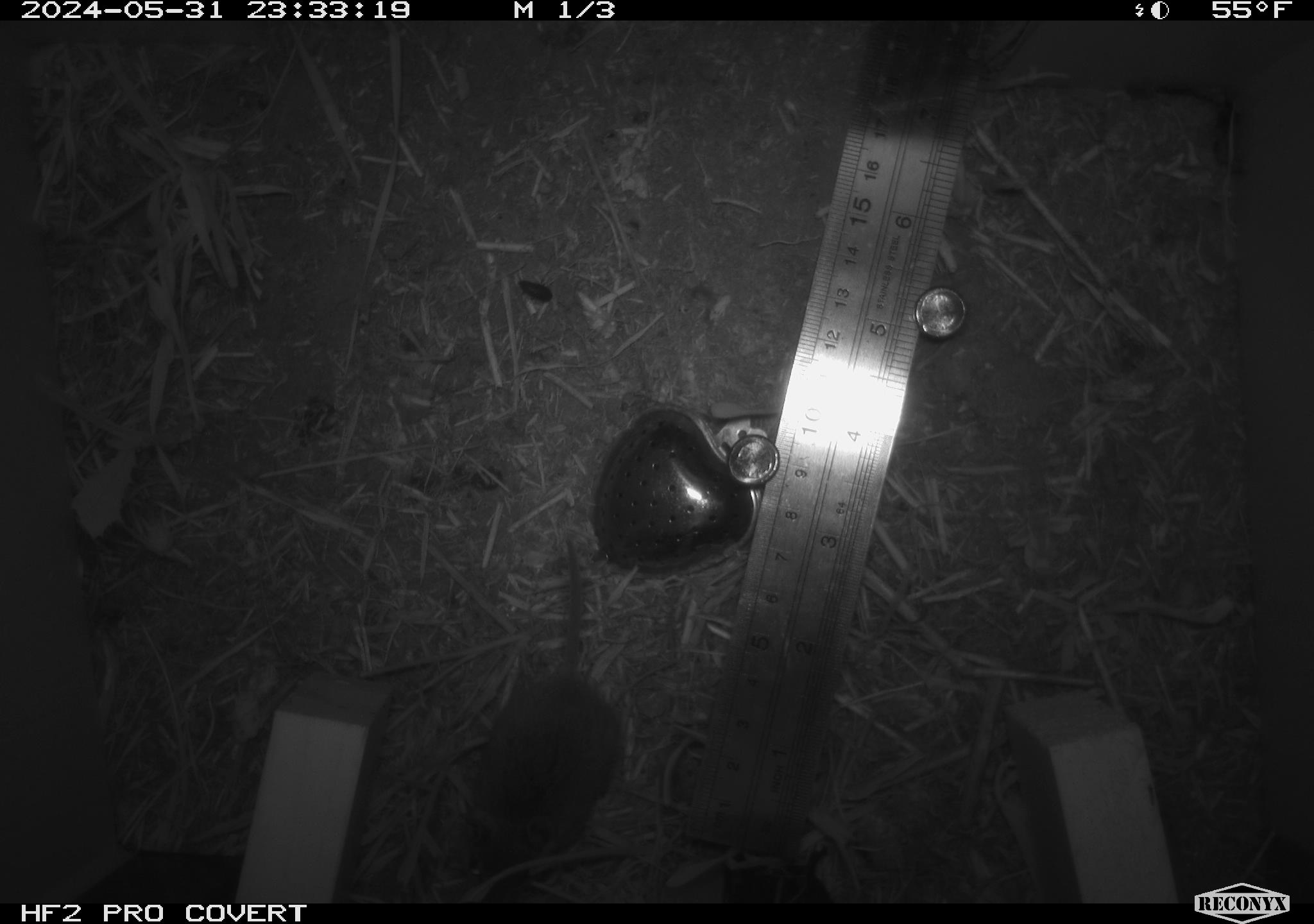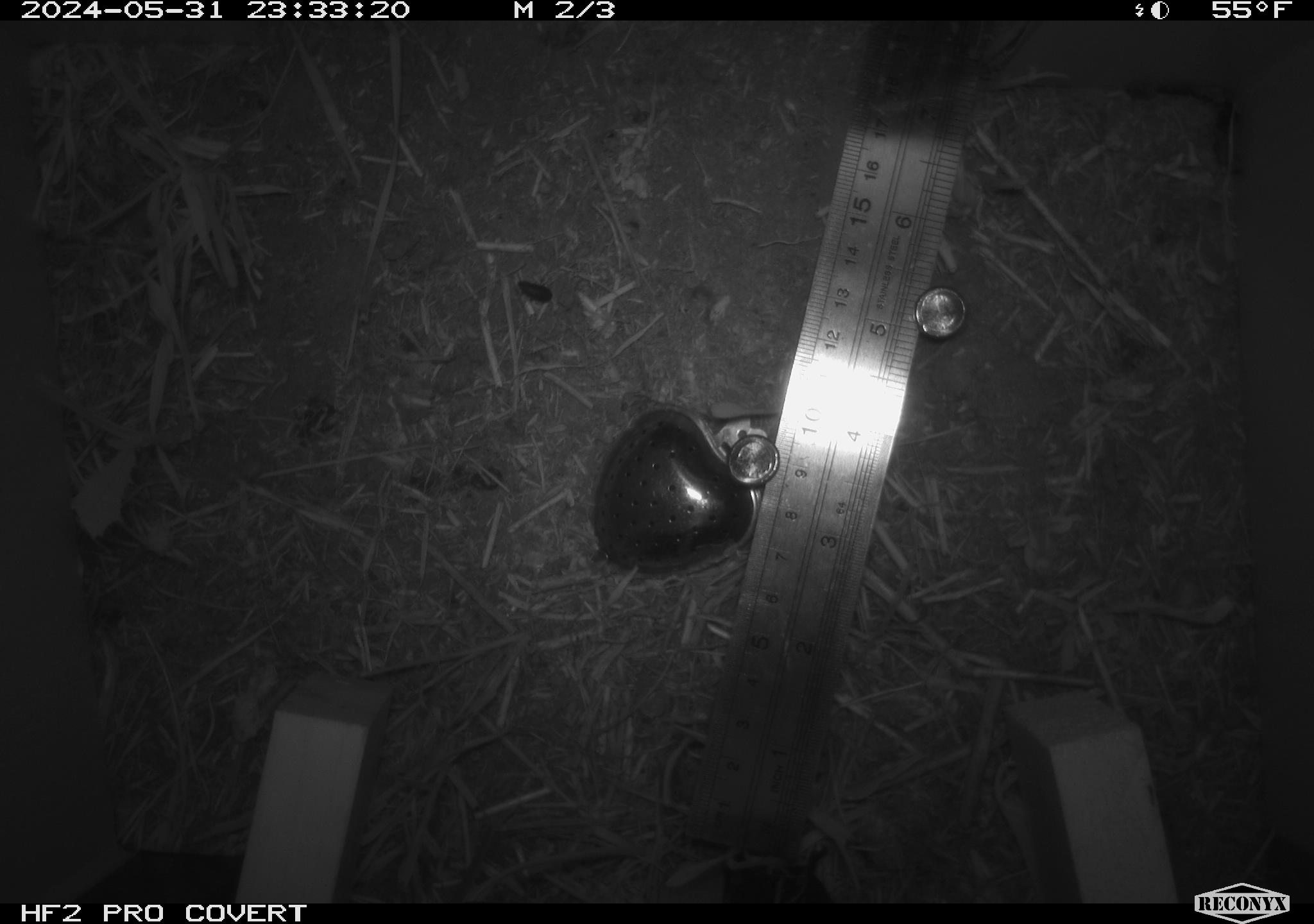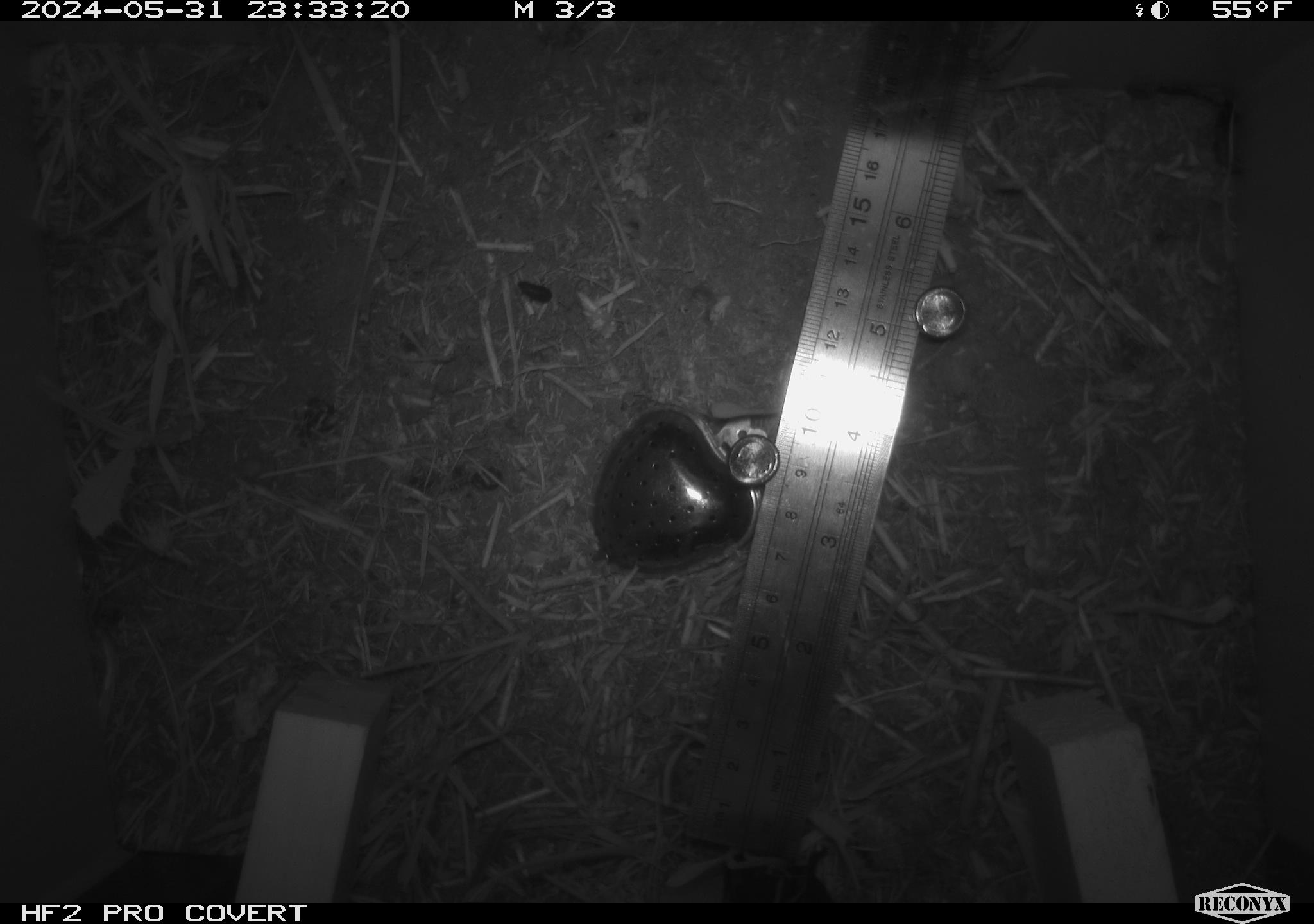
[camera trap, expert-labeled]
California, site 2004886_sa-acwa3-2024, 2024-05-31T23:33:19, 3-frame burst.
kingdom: Animalia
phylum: Chordata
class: Mammalia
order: Rodentia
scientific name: Rodentia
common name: mouse species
Mouse species (Rodentia).